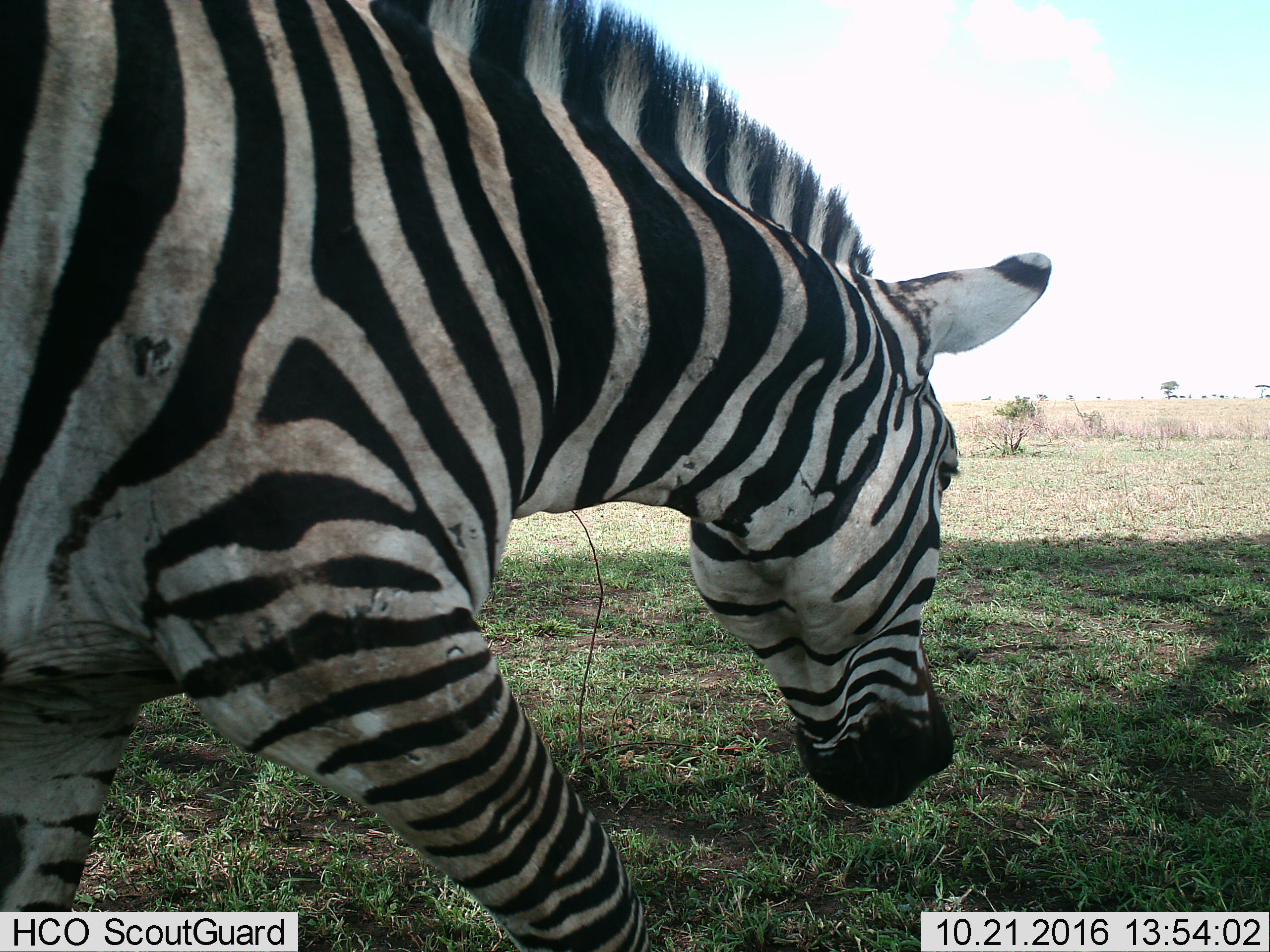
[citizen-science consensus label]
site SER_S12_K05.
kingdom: Animalia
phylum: Chordata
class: Mammalia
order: Perissodactyla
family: Equidae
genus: Equus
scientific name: Equus quagga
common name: plains zebra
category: zebraplains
Zebraplains (plains zebra) (Equus quagga), count 1. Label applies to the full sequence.